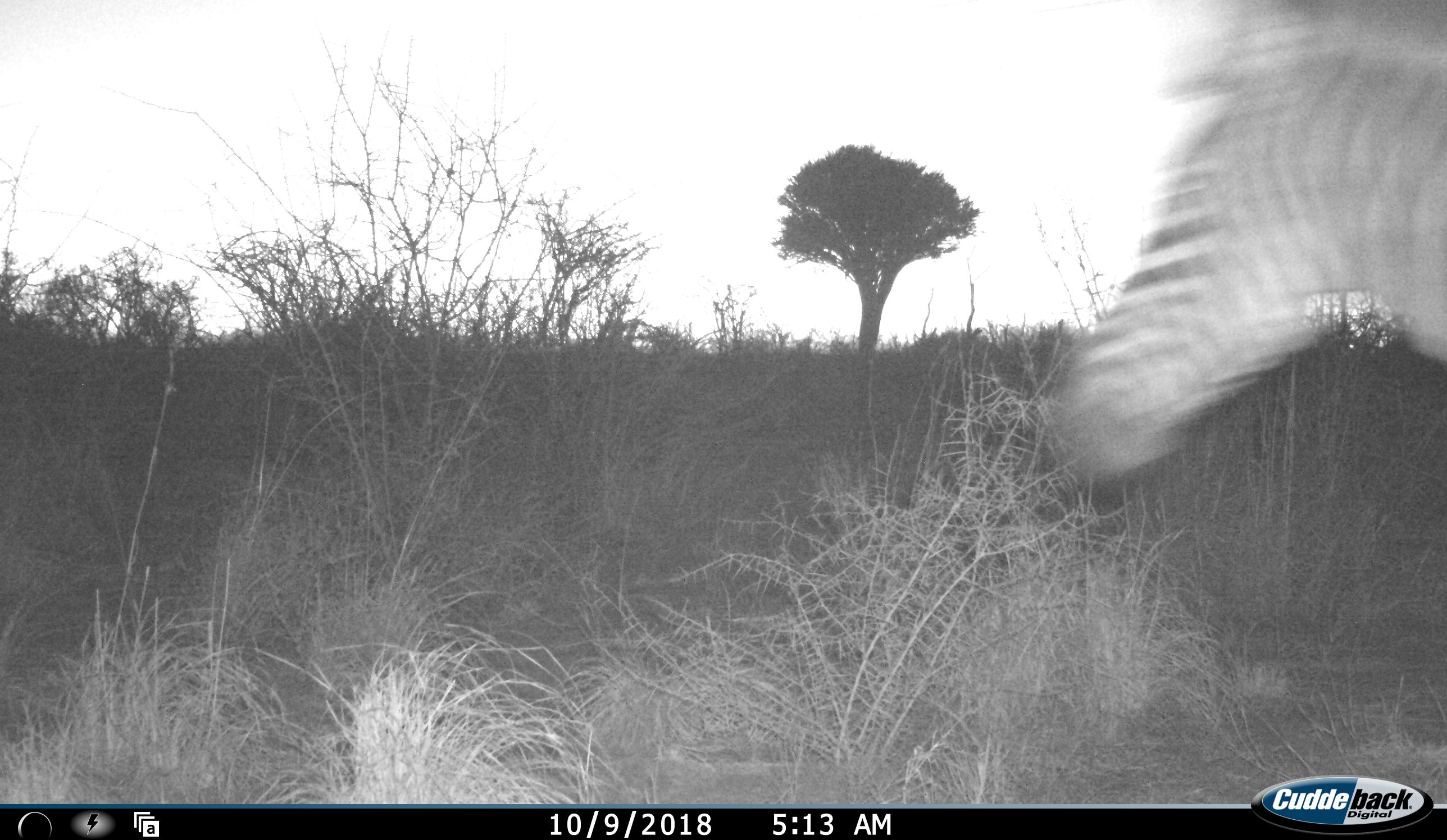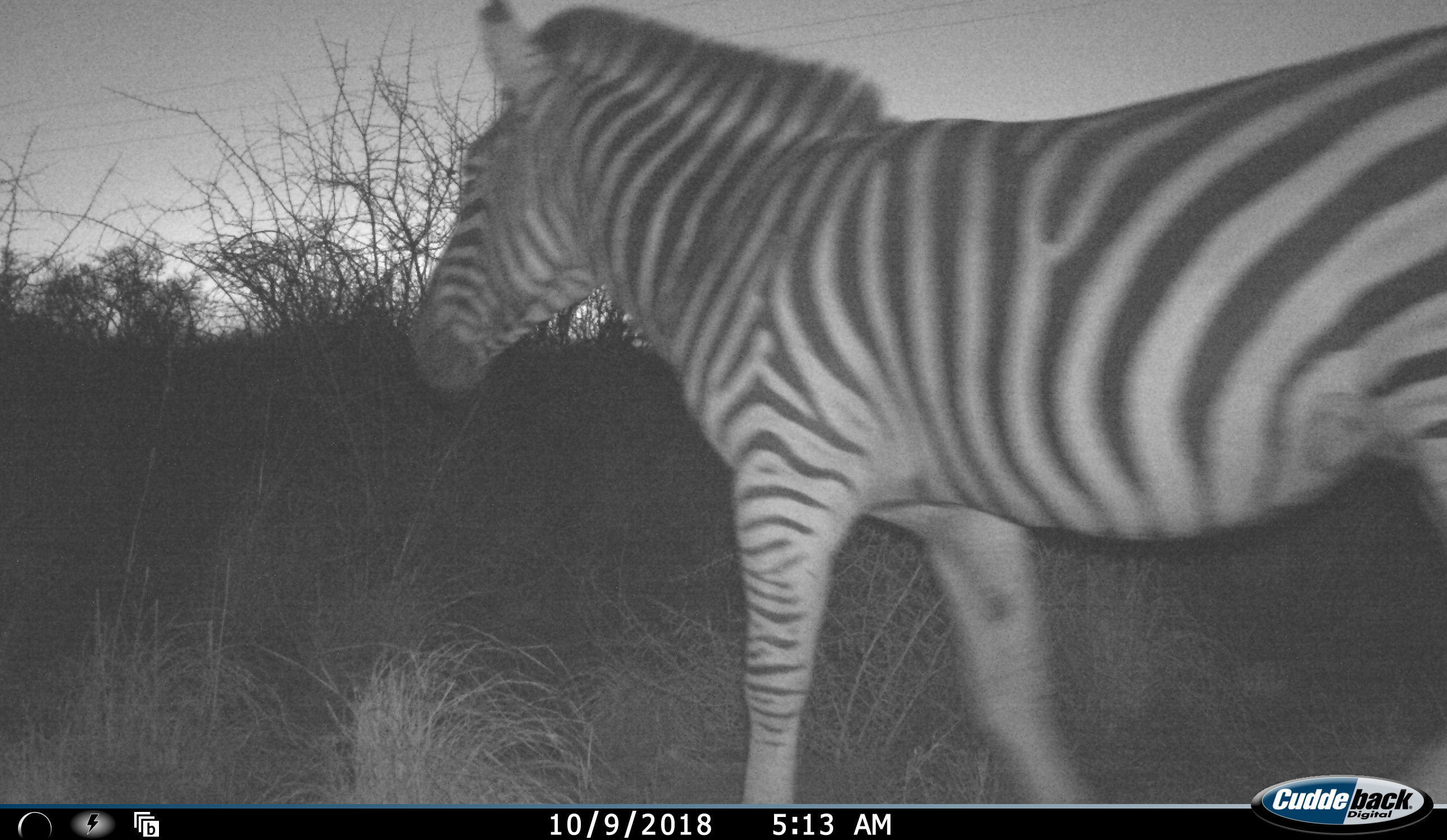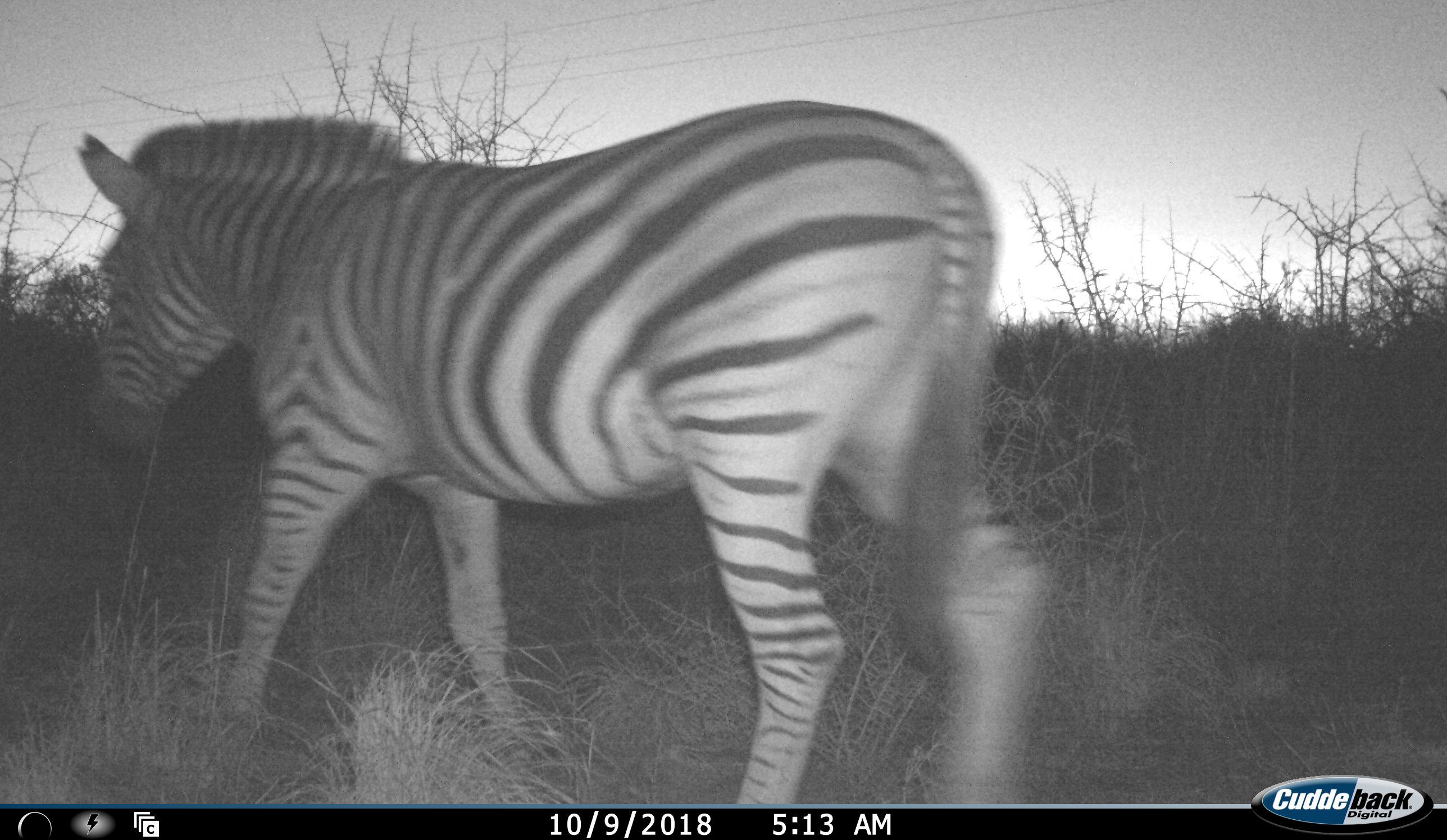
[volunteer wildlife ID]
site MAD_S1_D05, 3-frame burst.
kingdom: Animalia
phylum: Chordata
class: Mammalia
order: Perissodactyla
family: Equidae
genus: Equus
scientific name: Equus quagga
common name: plains zebra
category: zebraplains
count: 1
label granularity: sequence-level